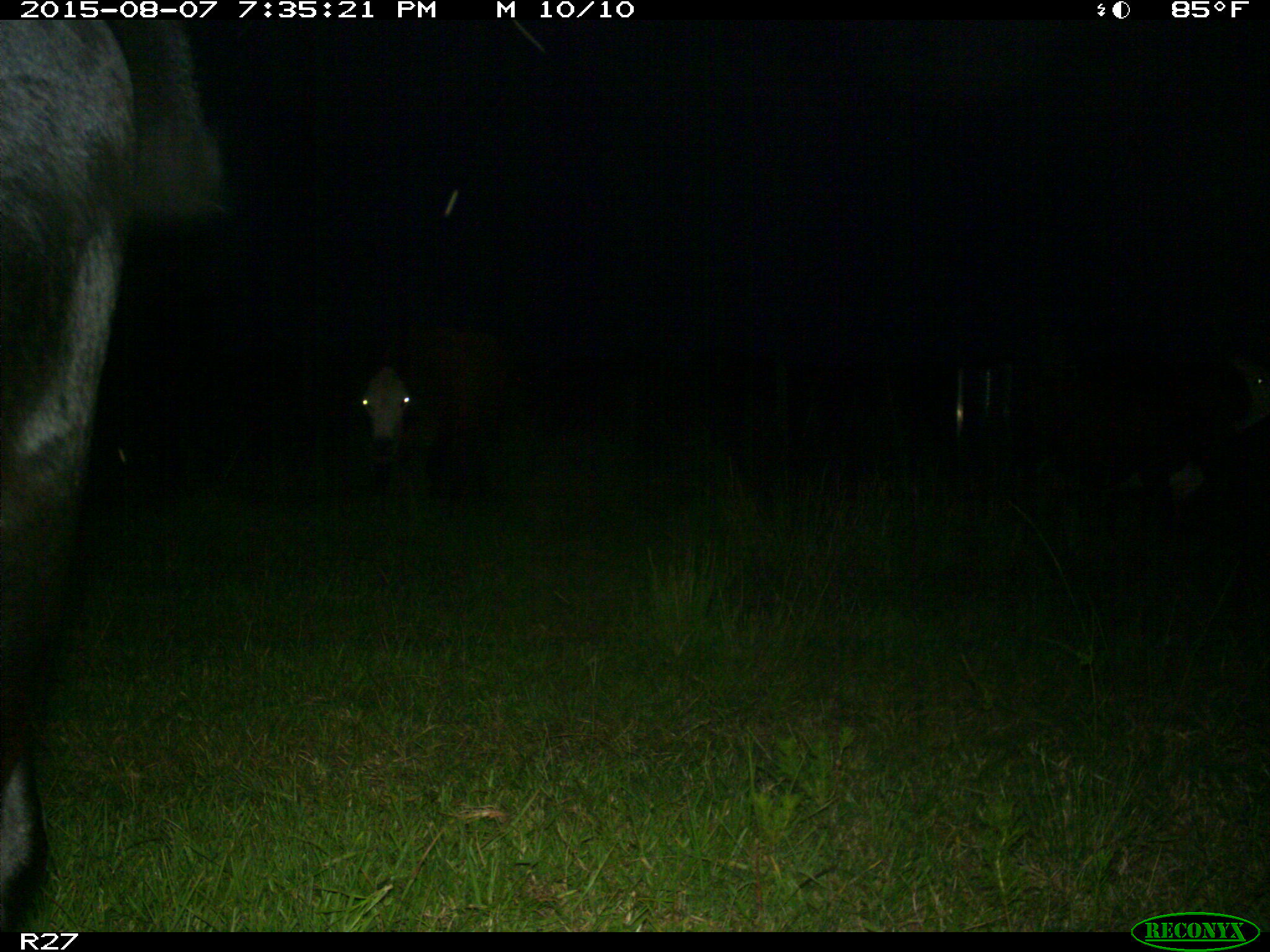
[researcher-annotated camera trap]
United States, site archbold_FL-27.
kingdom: Animalia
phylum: Chordata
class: Mammalia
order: Artiodactyla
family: Bovidae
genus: Bos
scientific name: Bos taurus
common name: domestic cow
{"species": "Bos taurus (domestic cow)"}